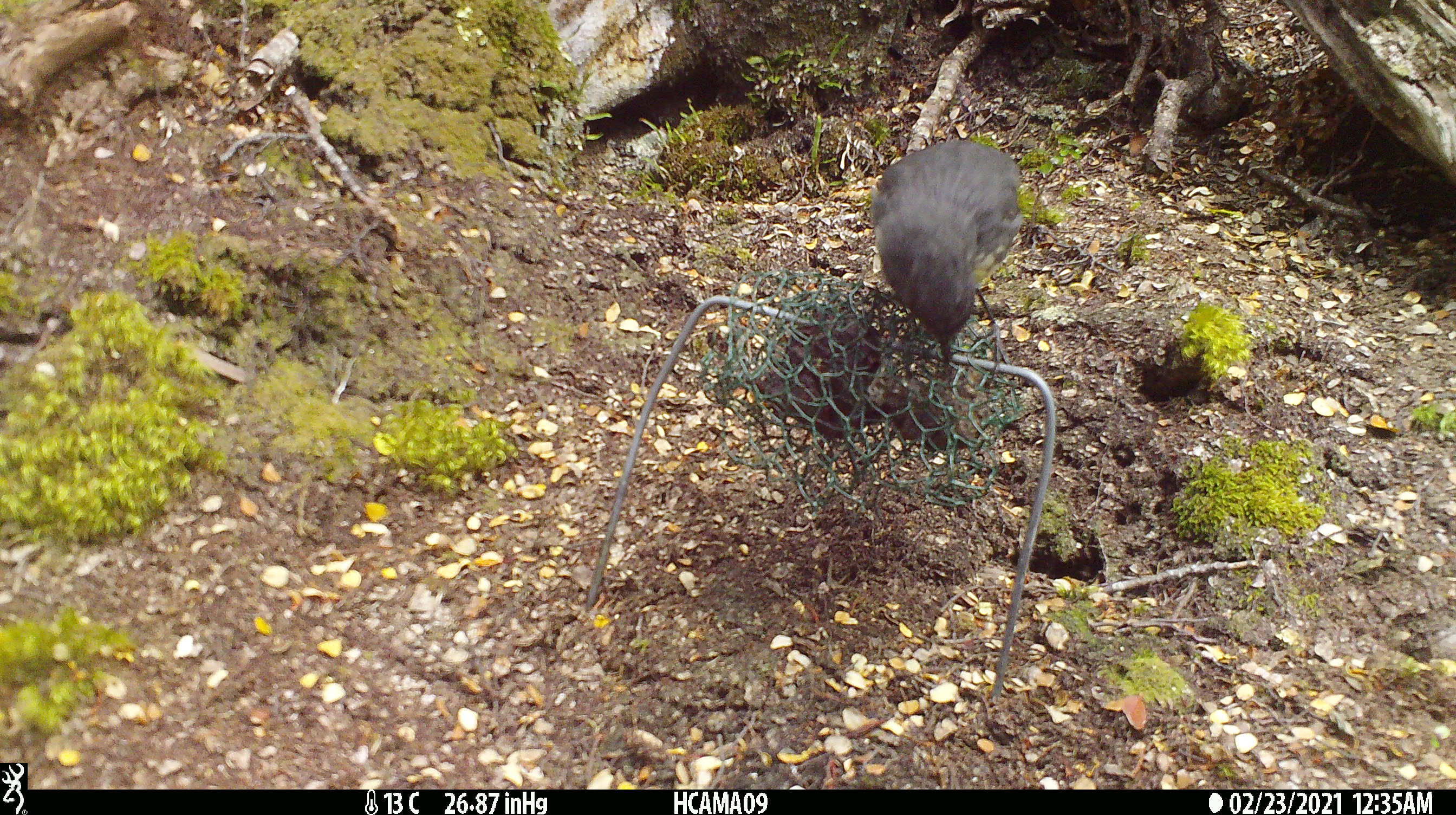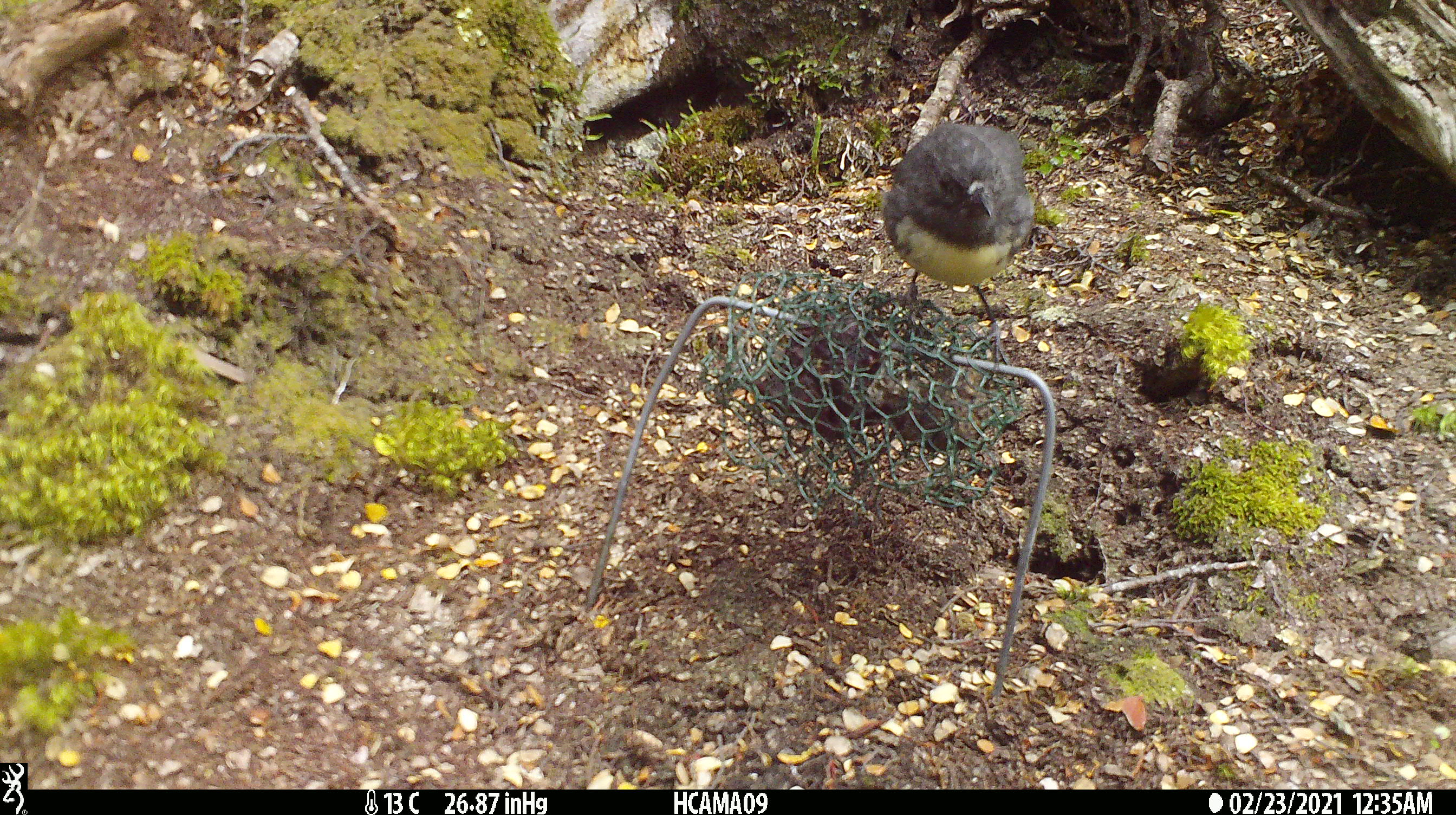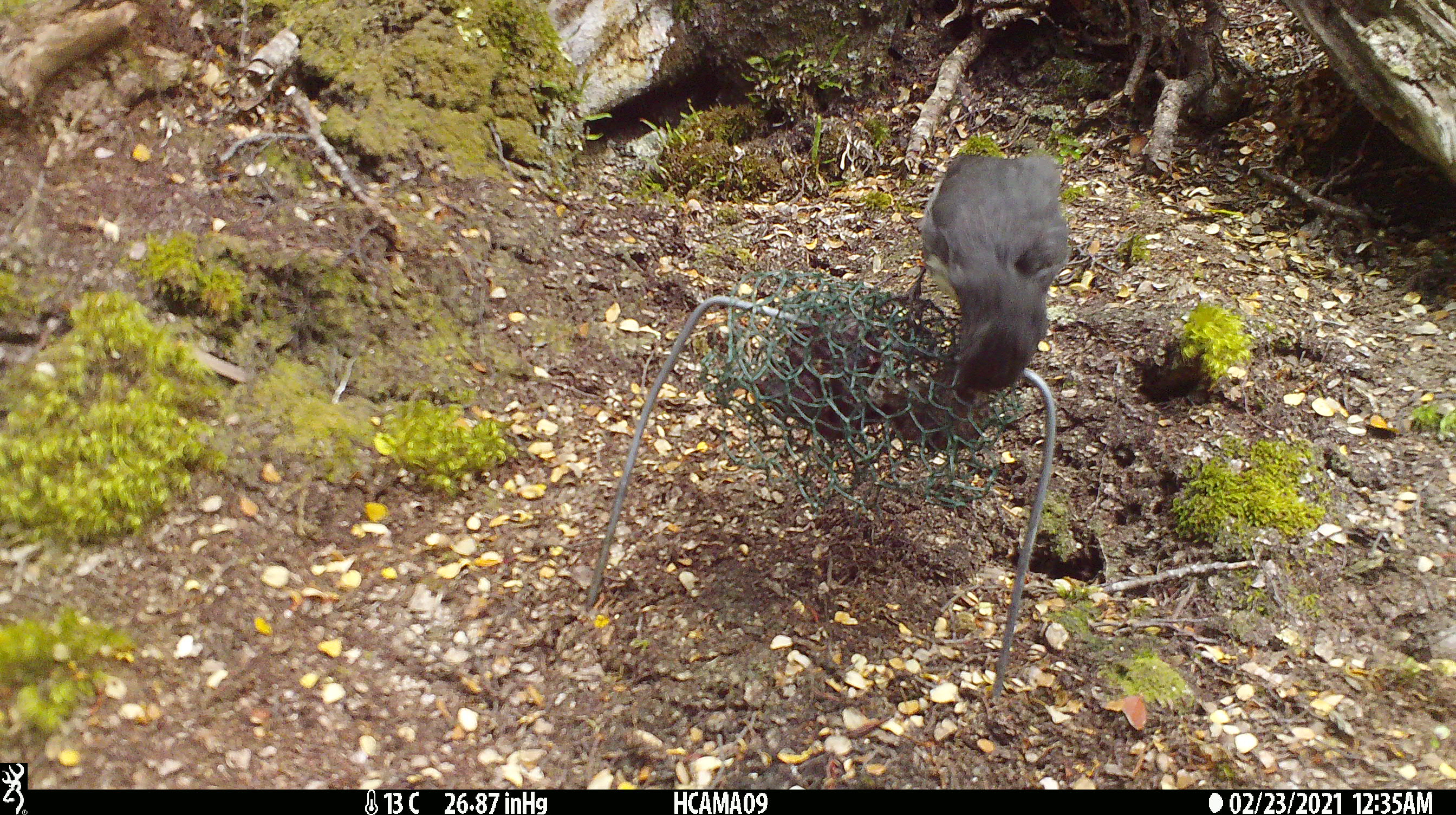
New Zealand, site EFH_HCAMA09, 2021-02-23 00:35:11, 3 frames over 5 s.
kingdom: Animalia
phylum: Chordata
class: Aves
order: Passeriformes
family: Petroicidae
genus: Petroica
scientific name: Petroica australis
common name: new zealand robin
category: robin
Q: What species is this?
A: Robin (new zealand robin) (Petroica australis).